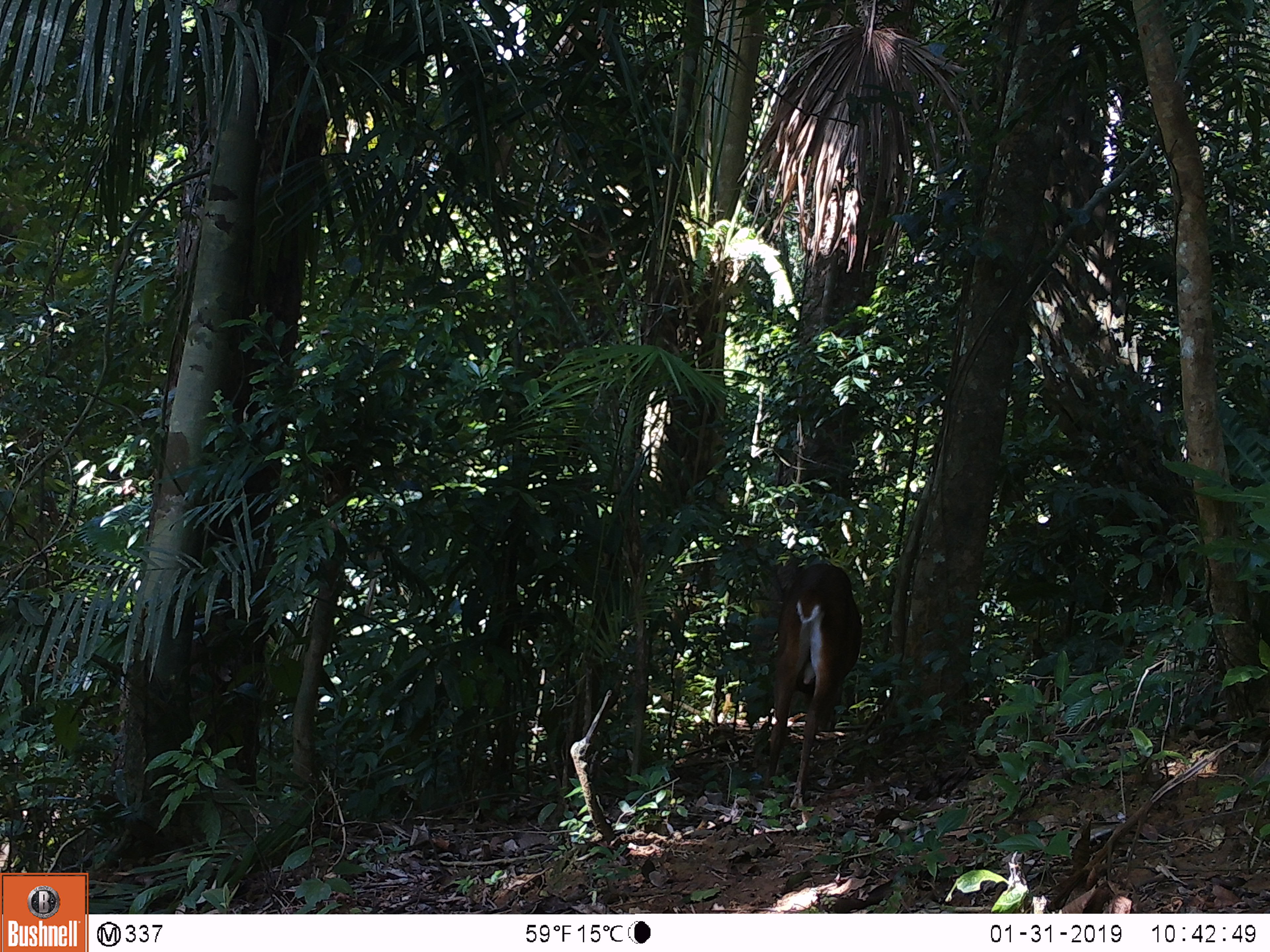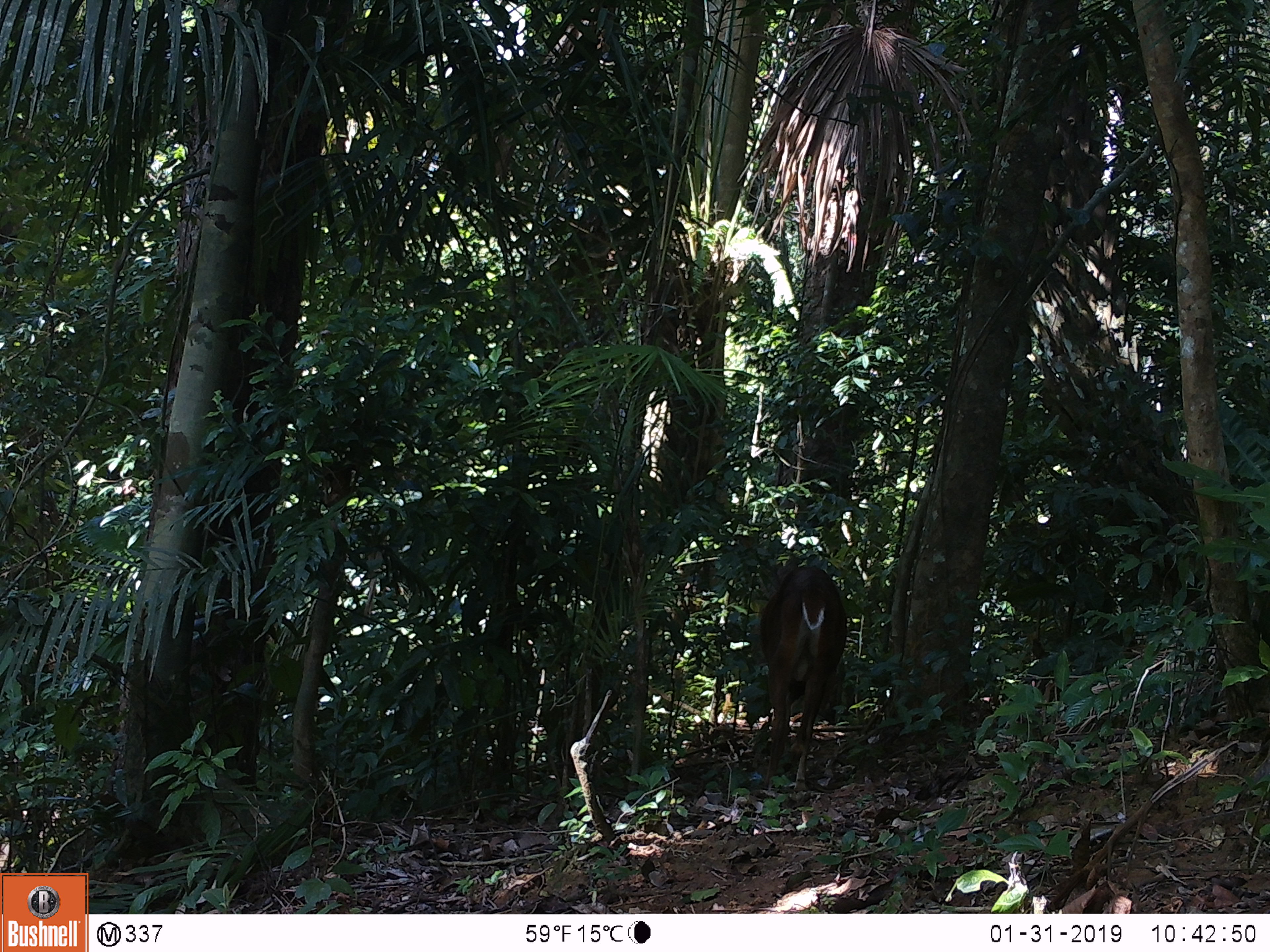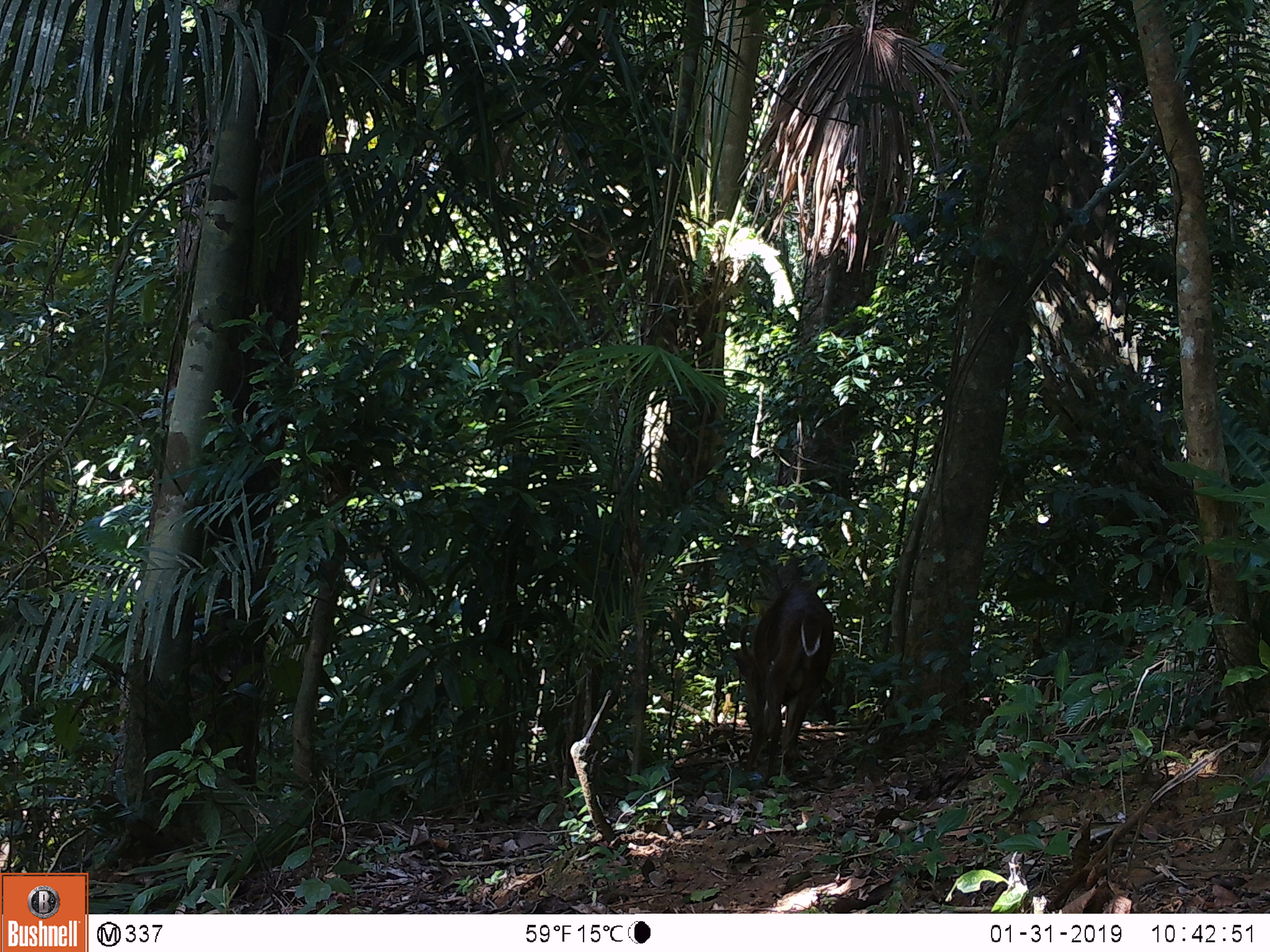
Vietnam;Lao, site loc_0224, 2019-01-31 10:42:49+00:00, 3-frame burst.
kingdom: Animalia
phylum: Chordata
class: Mammalia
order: Artiodactyla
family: Cervidae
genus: Muntiacus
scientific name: Muntiacus vuquangensis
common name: large-antlered muntjac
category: large antlered muntjac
Large antlered muntjac (large-antlered muntjac) (Muntiacus vuquangensis). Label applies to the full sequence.